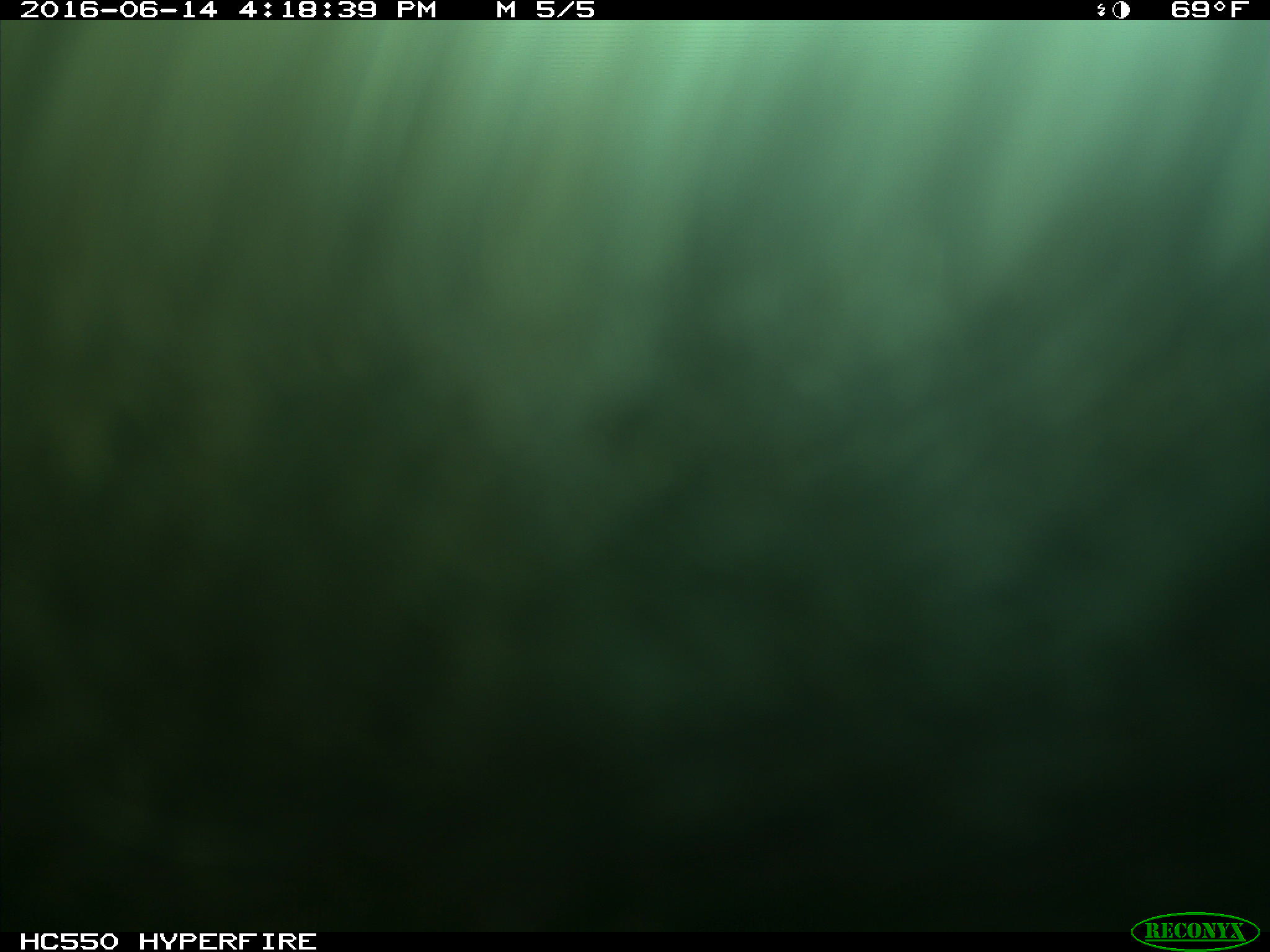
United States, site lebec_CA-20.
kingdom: Animalia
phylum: Chordata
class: Mammalia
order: Artiodactyla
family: Bovidae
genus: Bos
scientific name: Bos taurus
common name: domestic cow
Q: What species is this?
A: Bos taurus (domestic cow).